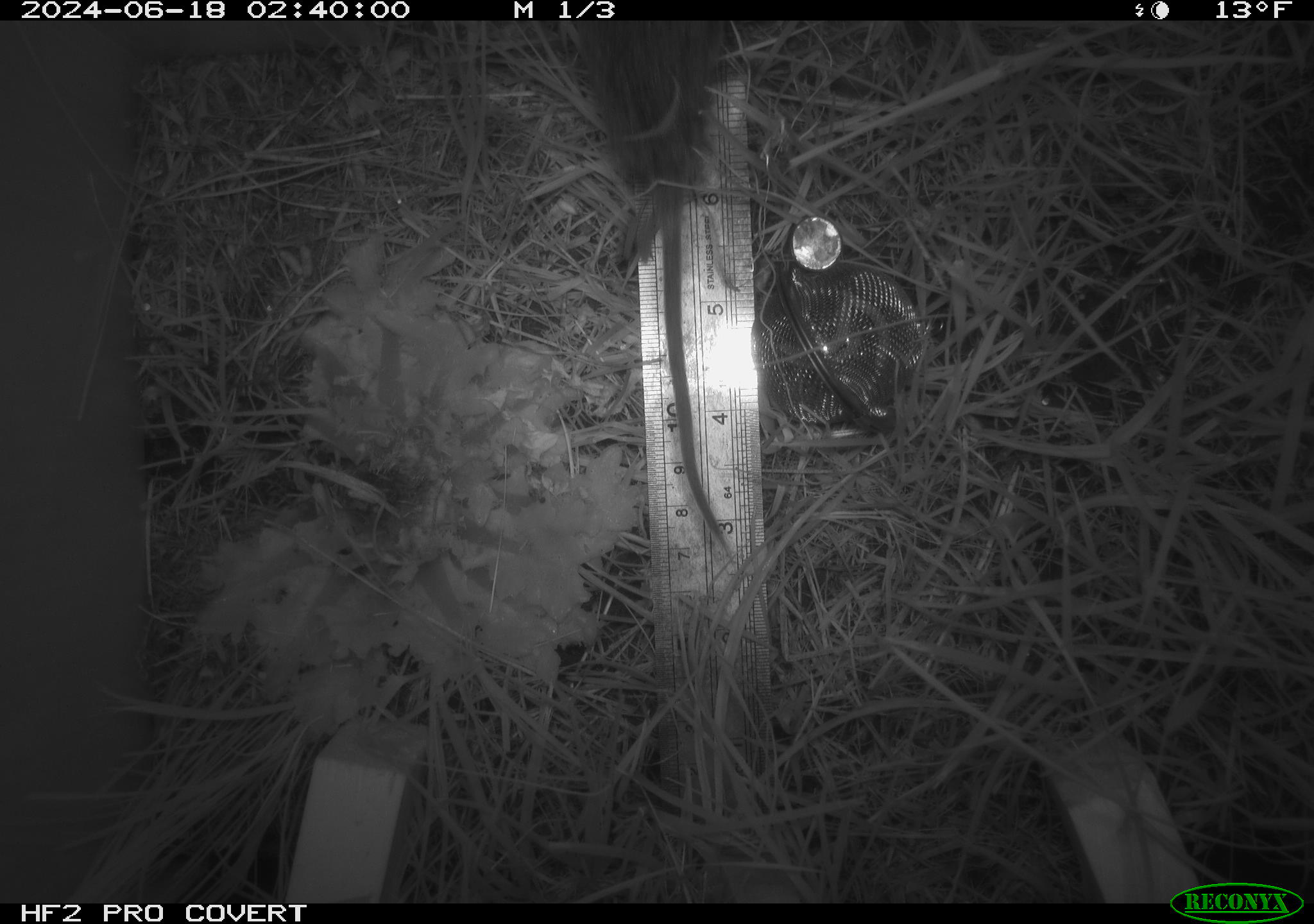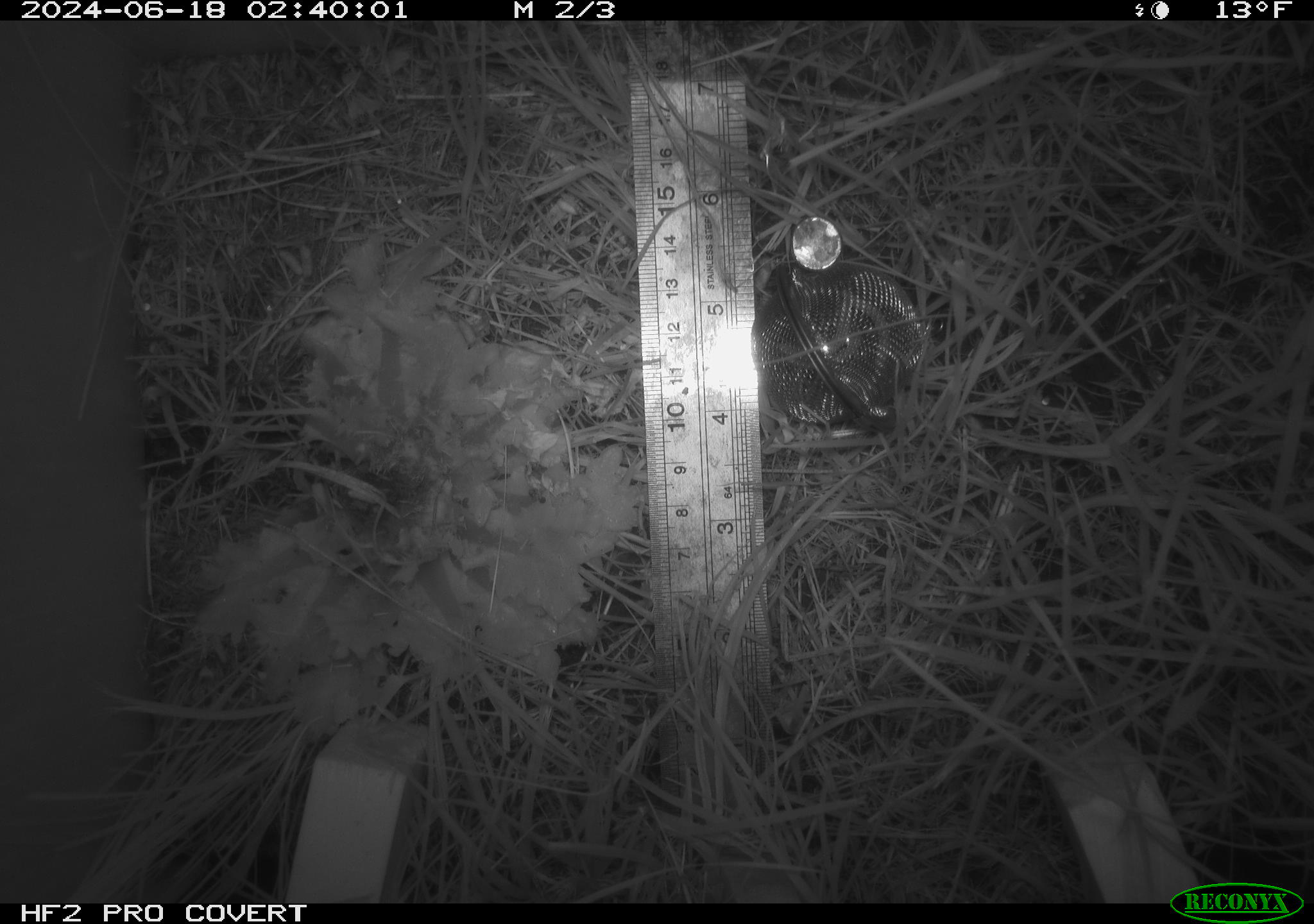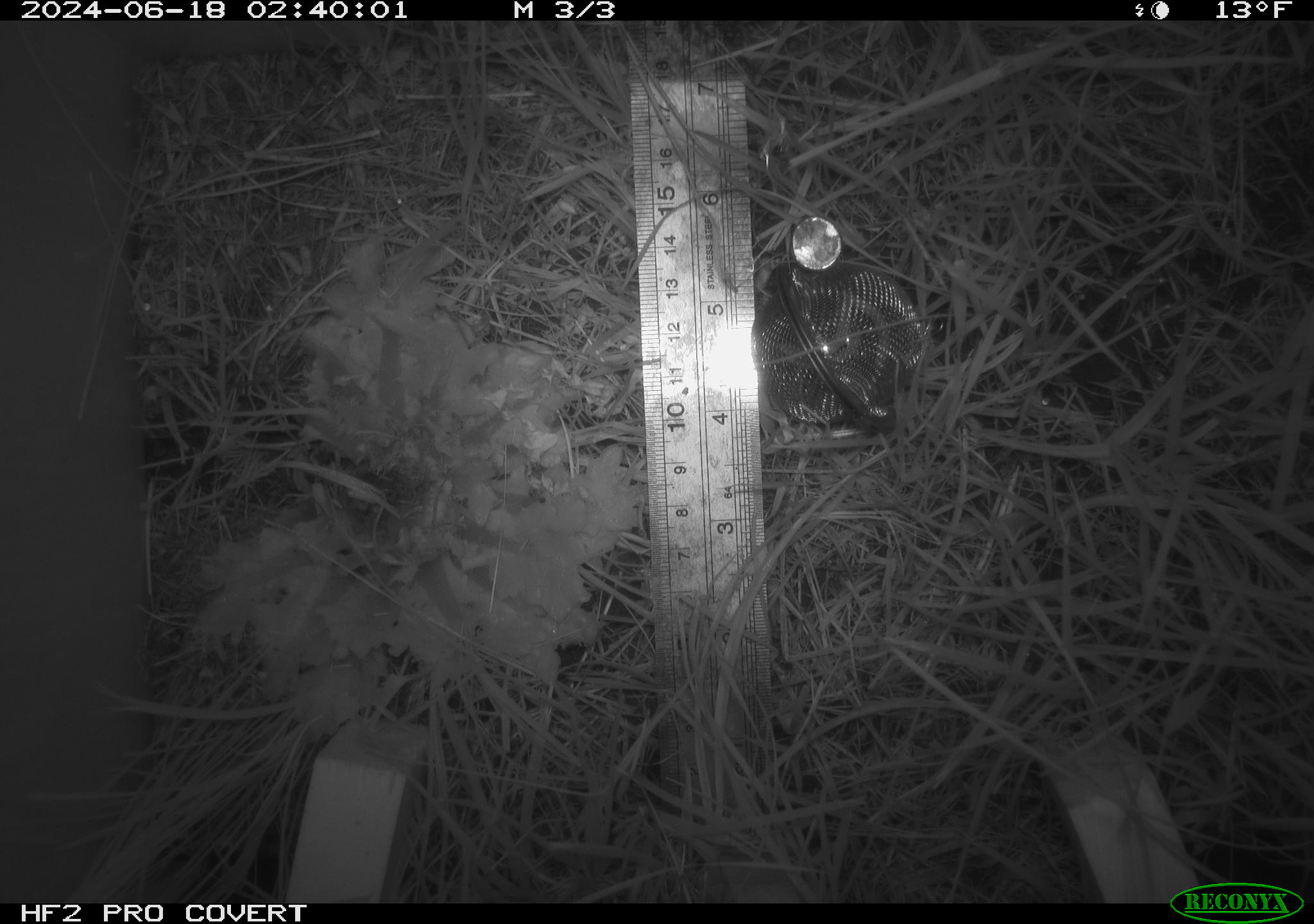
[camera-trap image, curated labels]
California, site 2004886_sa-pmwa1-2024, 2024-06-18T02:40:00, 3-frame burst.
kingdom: Animalia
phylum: Chordata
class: Mammalia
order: Rodentia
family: Cricetidae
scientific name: Arvicolinae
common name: voles, lemmings, and muskrats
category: arvicolinae subfamily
Arvicolinae subfamily (voles, lemmings, and muskrats) (Arvicolinae).